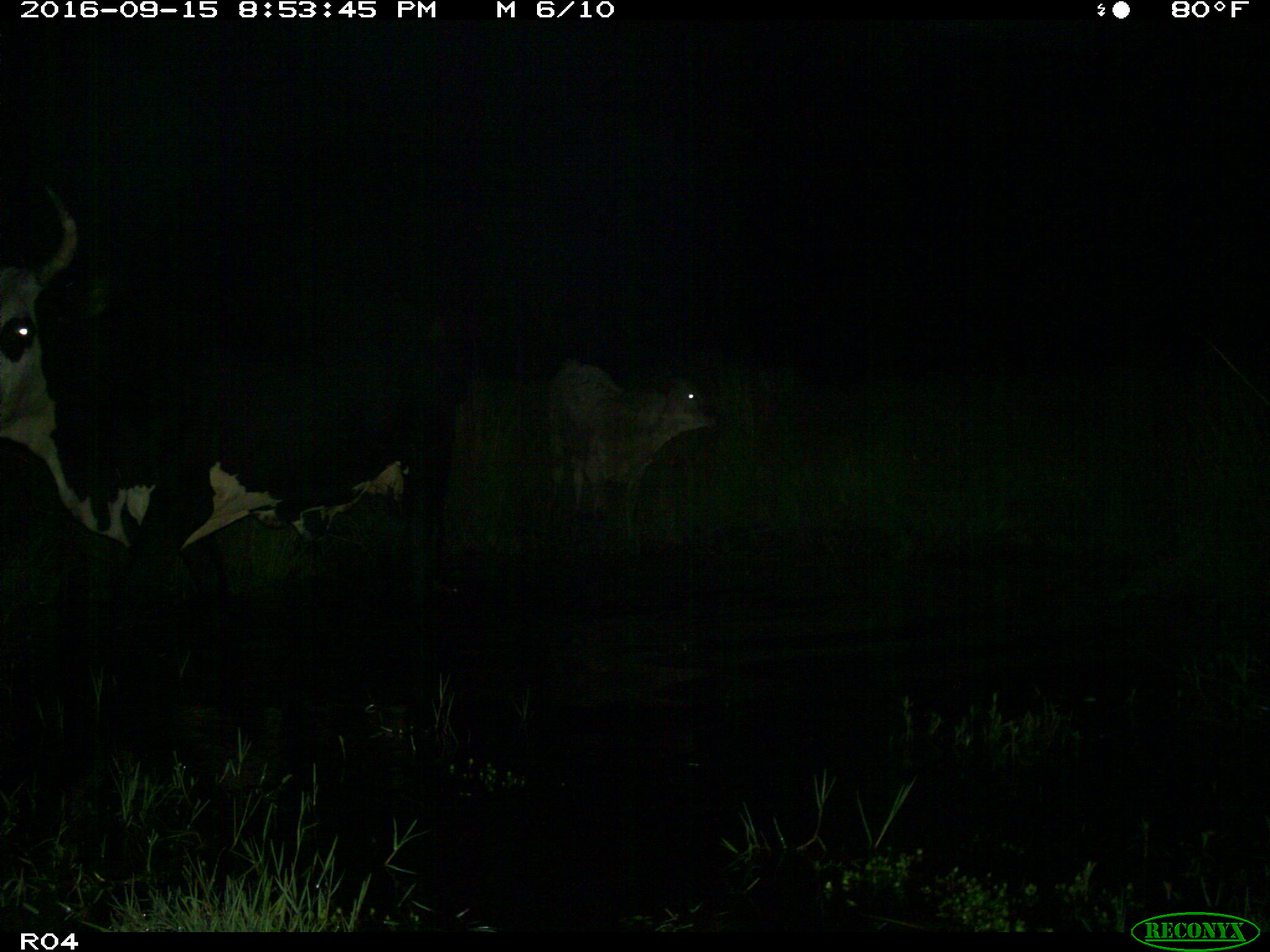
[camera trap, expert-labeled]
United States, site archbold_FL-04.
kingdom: Animalia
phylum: Chordata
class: Mammalia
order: Artiodactyla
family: Bovidae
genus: Bos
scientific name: Bos taurus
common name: domestic cow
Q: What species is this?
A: Bos taurus (domestic cow).